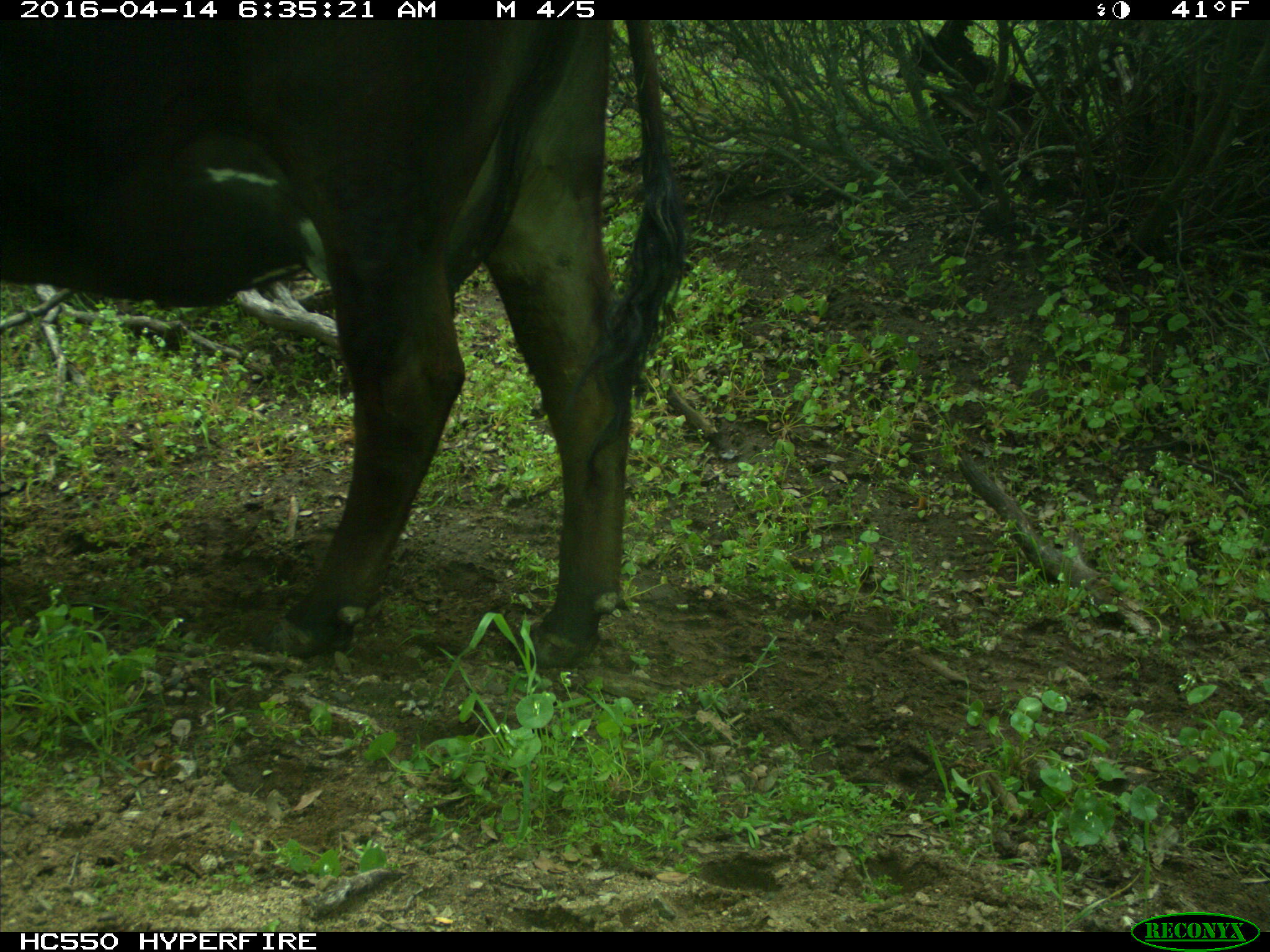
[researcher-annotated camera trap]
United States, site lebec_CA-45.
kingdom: Animalia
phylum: Chordata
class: Mammalia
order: Artiodactyla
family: Bovidae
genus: Bos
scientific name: Bos taurus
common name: domestic cow